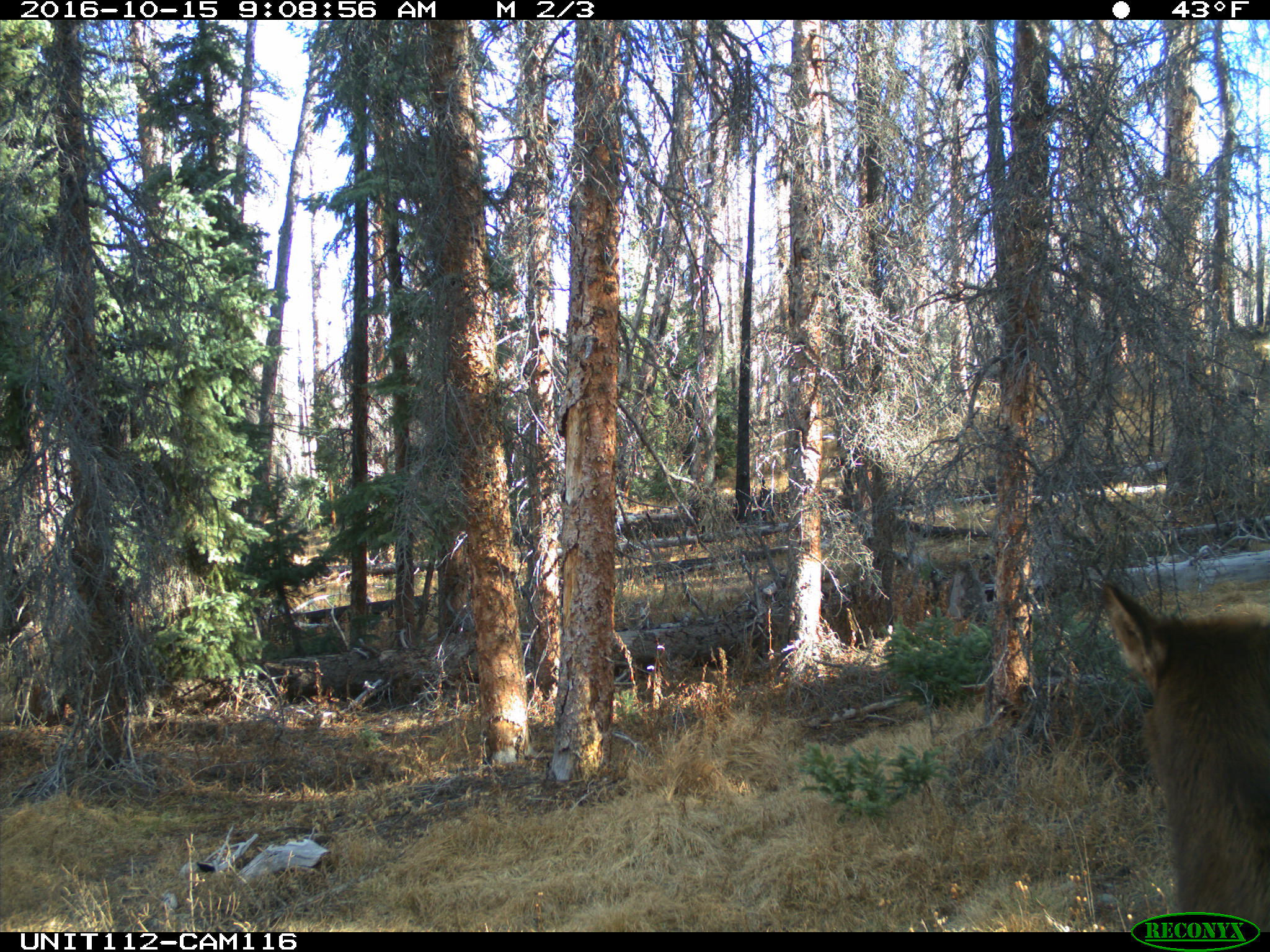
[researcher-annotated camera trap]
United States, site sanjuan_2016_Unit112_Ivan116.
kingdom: Animalia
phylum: Chordata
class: Mammalia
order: Artiodactyla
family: Cervidae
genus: Cervus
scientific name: Cervus elaphus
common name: red deer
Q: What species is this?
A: Cervus elaphus (red deer).